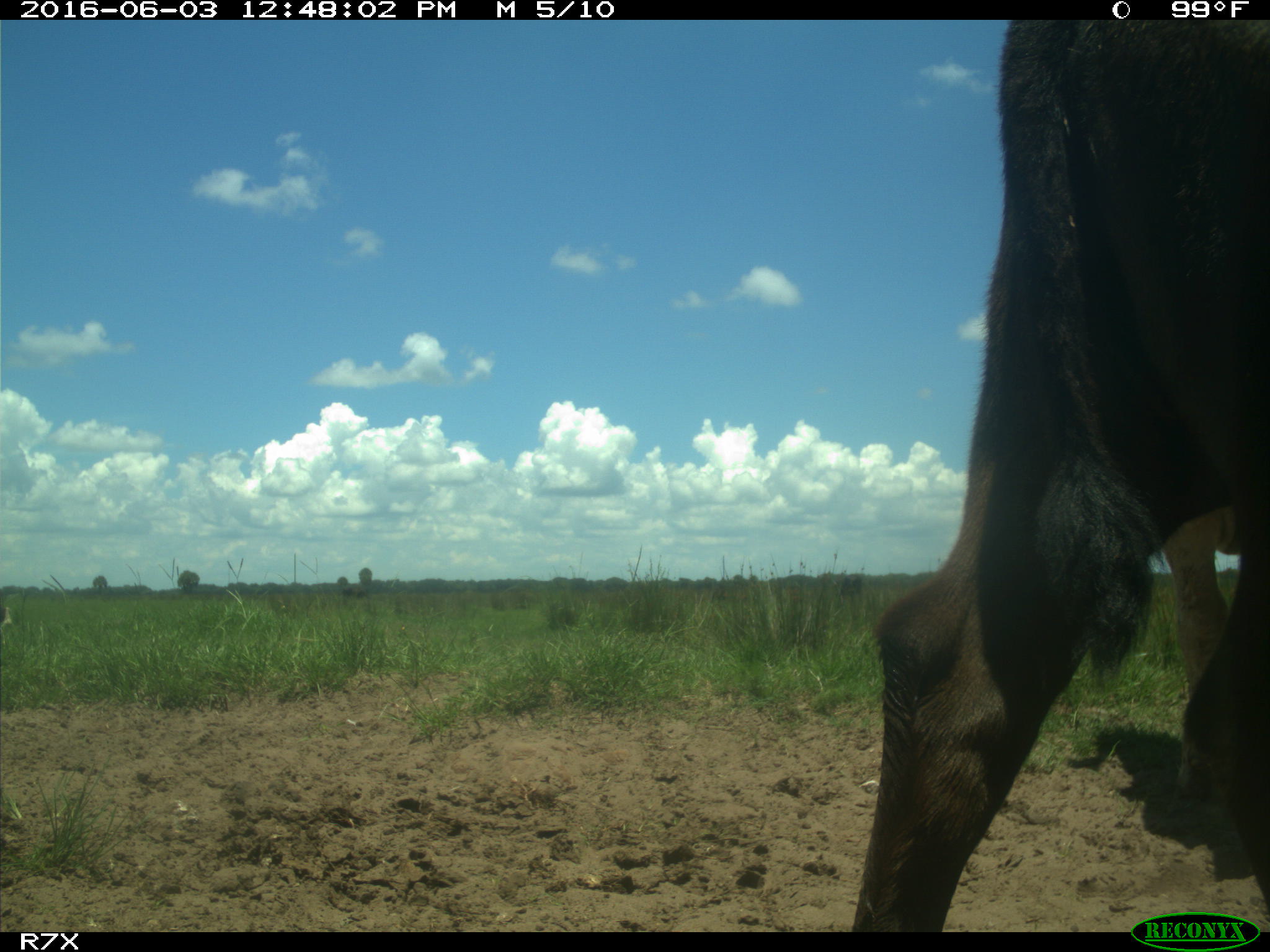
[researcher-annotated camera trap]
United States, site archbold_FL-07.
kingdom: Animalia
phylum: Chordata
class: Mammalia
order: Artiodactyla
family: Bovidae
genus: Bos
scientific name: Bos taurus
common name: domestic cow